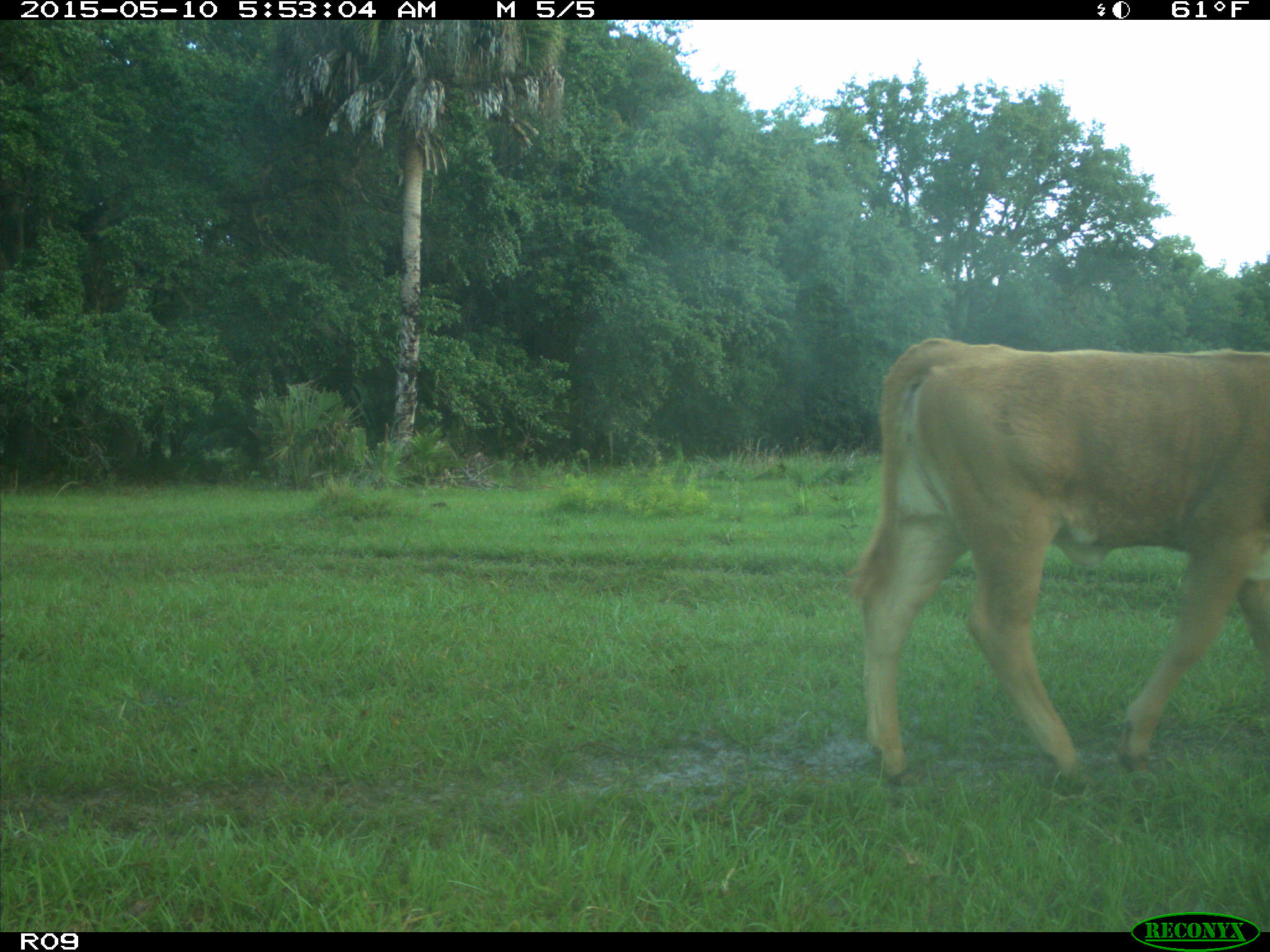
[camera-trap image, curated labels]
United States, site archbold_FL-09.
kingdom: Animalia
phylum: Chordata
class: Mammalia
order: Artiodactyla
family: Bovidae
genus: Bos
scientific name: Bos taurus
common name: domestic cow